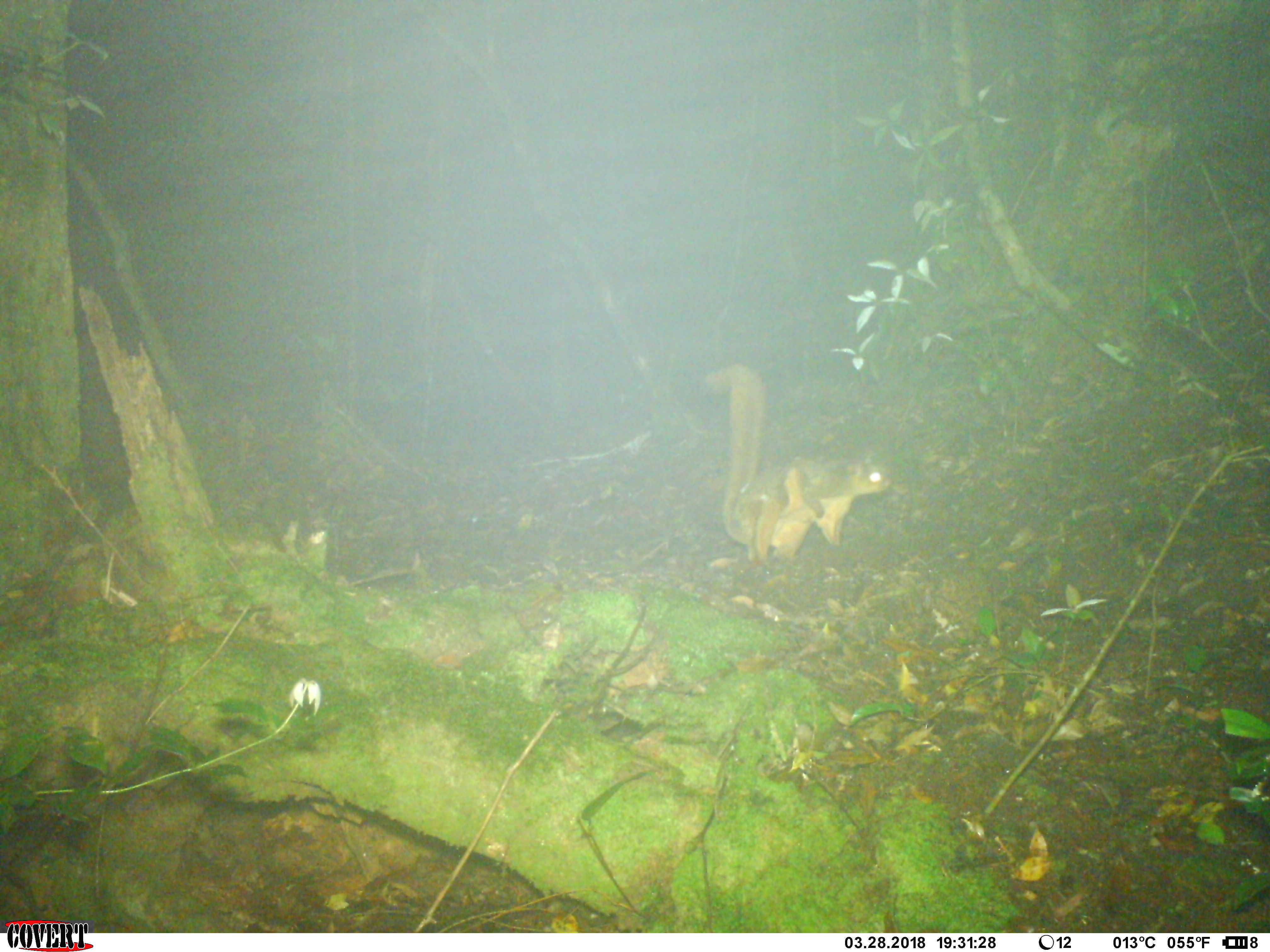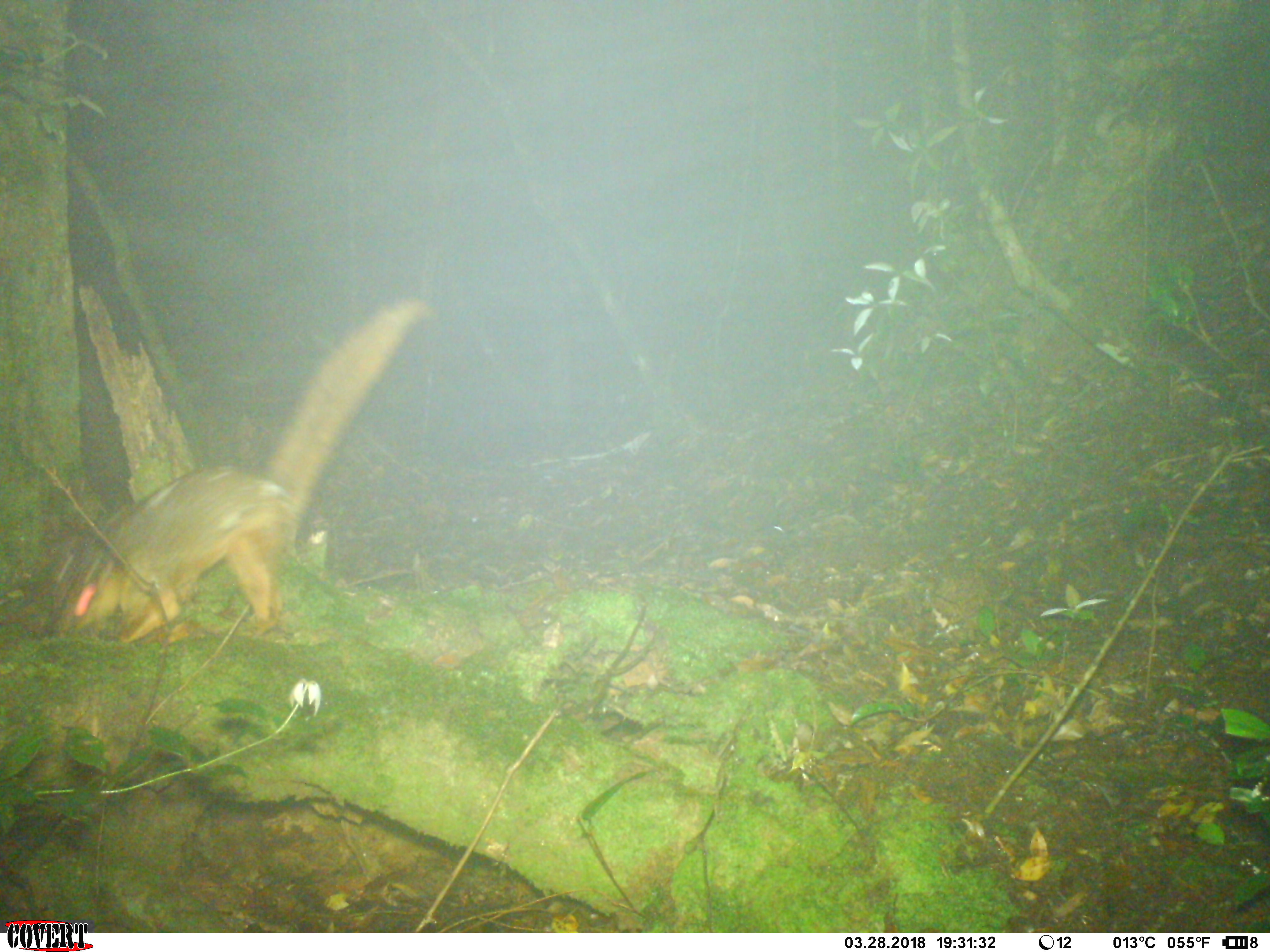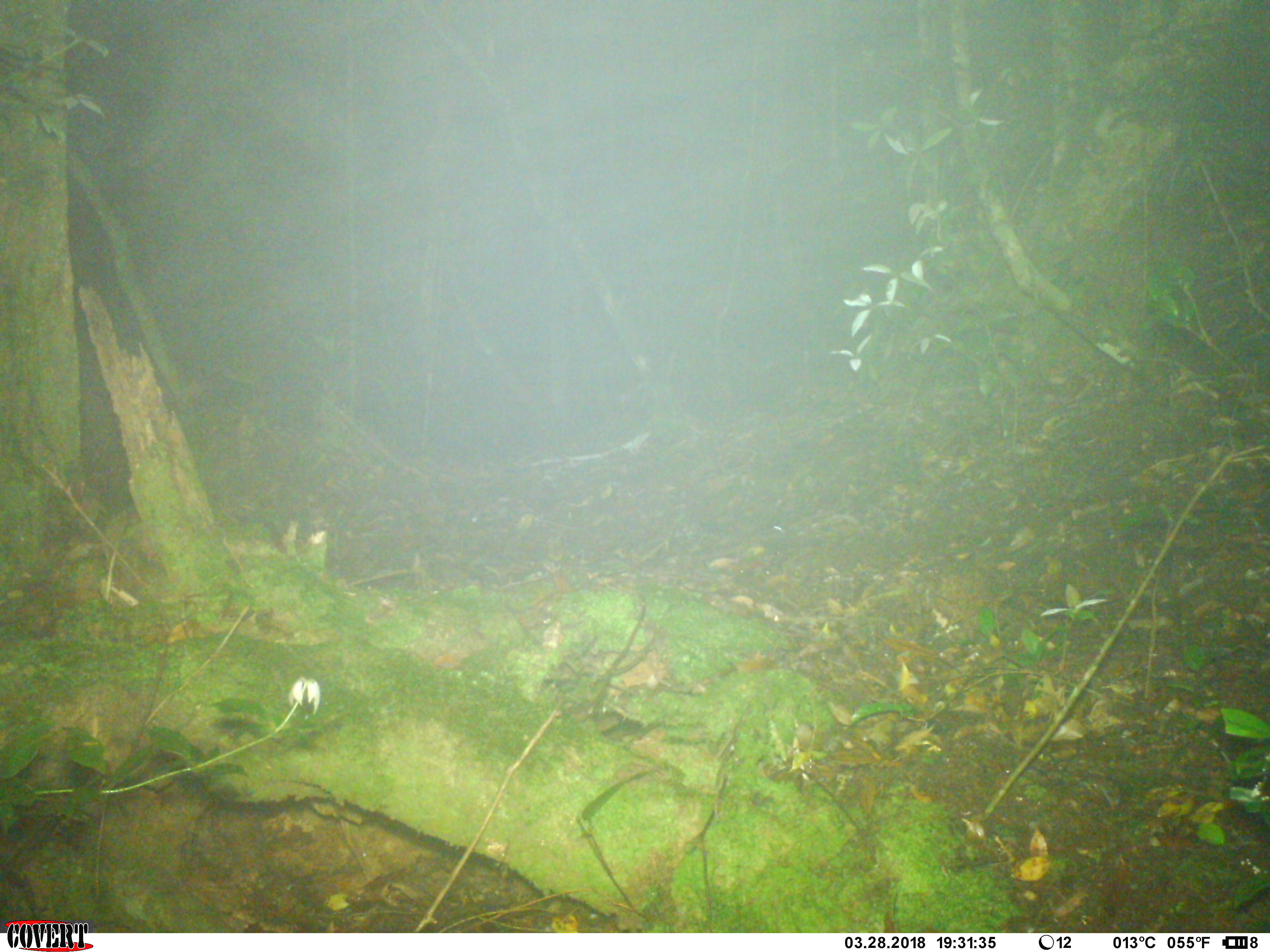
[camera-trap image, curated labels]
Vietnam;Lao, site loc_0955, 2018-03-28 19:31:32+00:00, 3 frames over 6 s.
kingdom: Animalia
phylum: Chordata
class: Mammalia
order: Rodentia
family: Sciuridae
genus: Petaurista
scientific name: Petaurista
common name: giant flying squirrel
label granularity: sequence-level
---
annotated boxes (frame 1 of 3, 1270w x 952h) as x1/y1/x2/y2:
giant flying squirrel: 707/363/892/565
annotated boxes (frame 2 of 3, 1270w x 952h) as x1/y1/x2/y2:
giant flying squirrel: 46/295/438/646